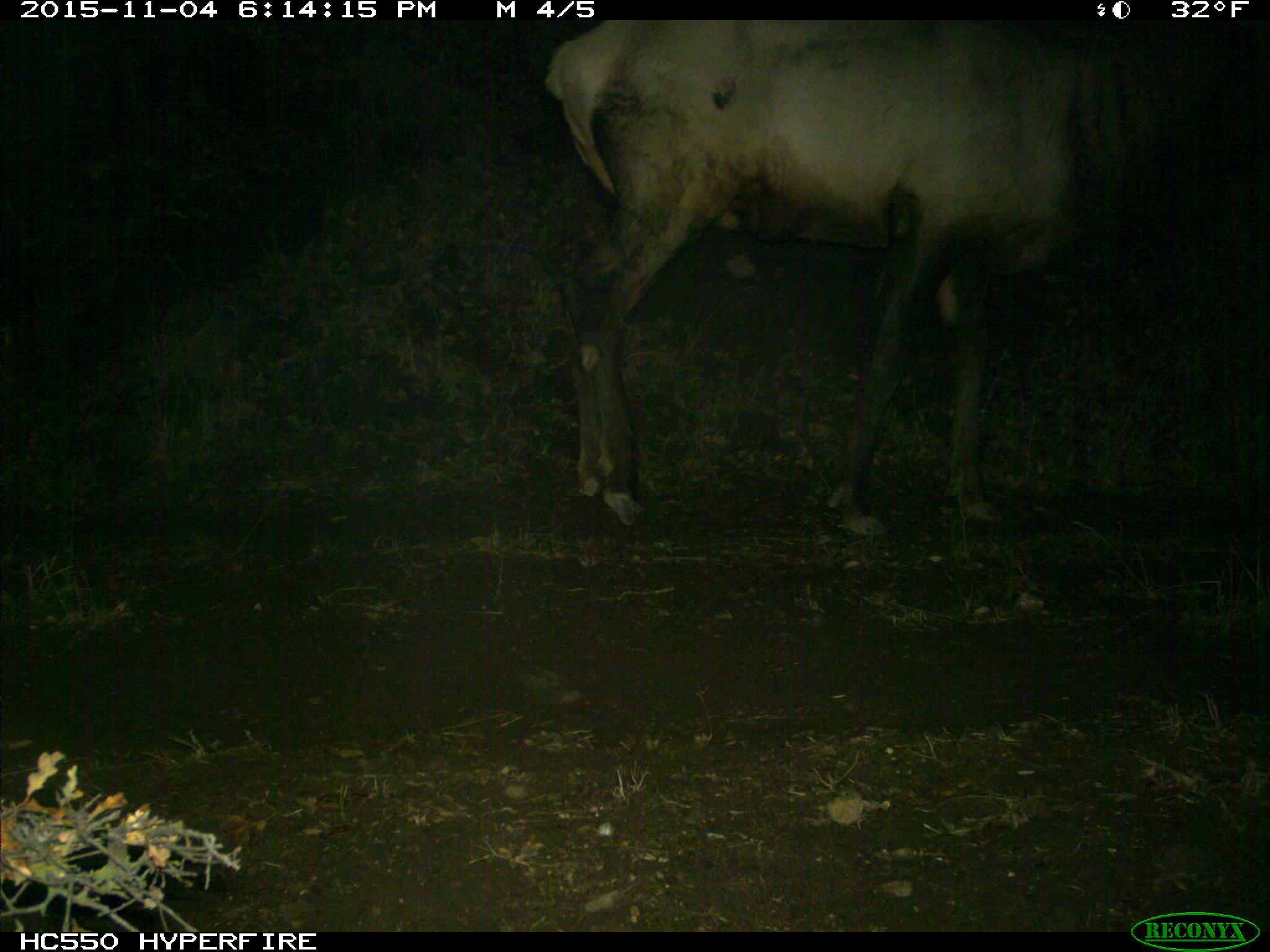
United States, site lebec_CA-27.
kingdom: Animalia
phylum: Chordata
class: Mammalia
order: Artiodactyla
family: Cervidae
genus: Cervus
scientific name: Cervus canadensis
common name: elk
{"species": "Cervus canadensis (elk)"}